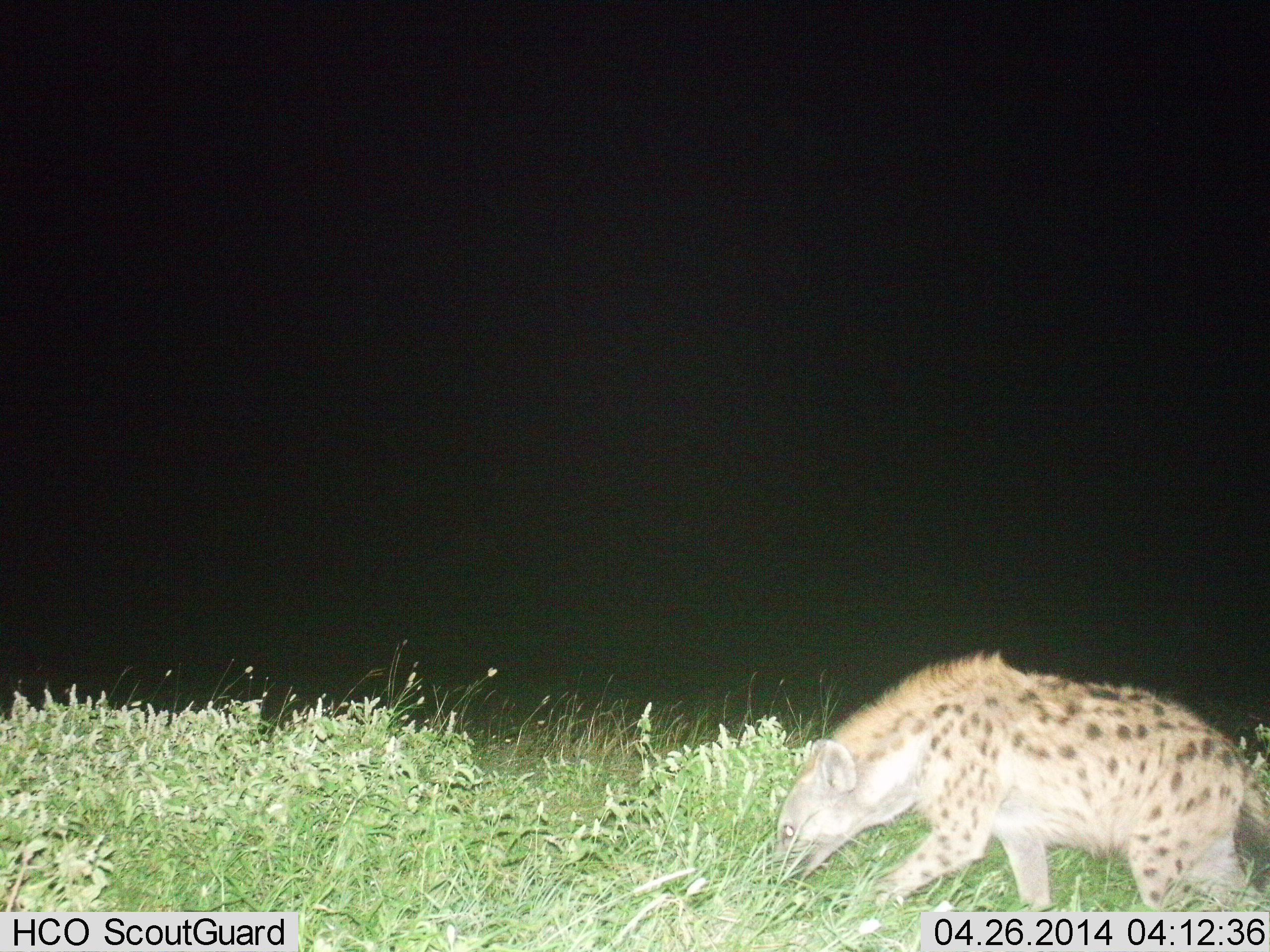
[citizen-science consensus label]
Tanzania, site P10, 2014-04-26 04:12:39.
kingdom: Animalia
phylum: Chordata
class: Mammalia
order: Carnivora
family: Hyaenidae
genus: Crocuta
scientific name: Crocuta crocuta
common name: spotted hyena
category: hyenaspotted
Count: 1.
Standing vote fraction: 10%.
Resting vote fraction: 0%.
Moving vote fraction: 90%.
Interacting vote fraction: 0%.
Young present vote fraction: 0%.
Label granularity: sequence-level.